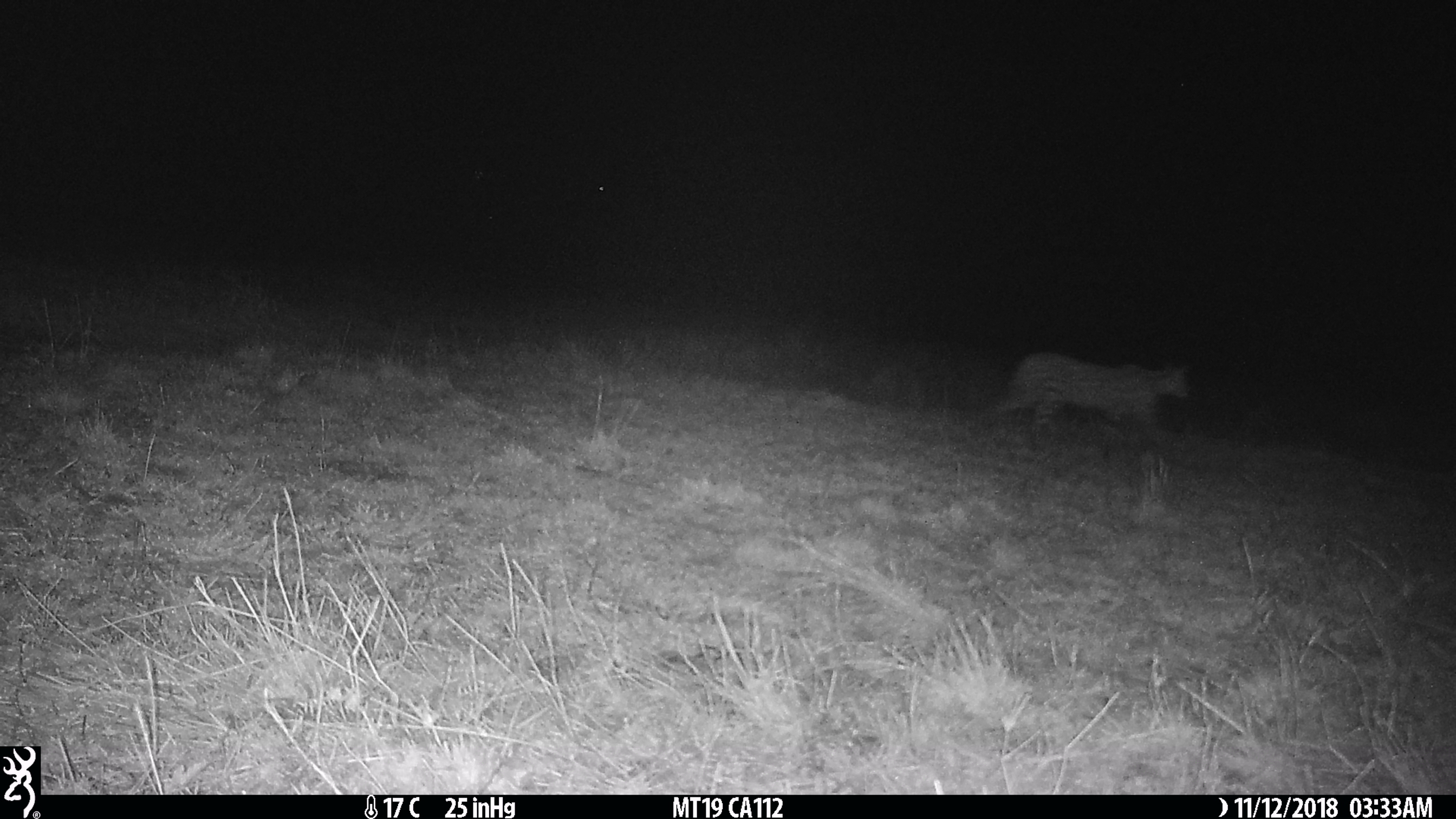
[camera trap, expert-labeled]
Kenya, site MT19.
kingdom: Animalia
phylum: Chordata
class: Mammalia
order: Carnivora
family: Felidae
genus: Leptailurus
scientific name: Leptailurus serval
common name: serval